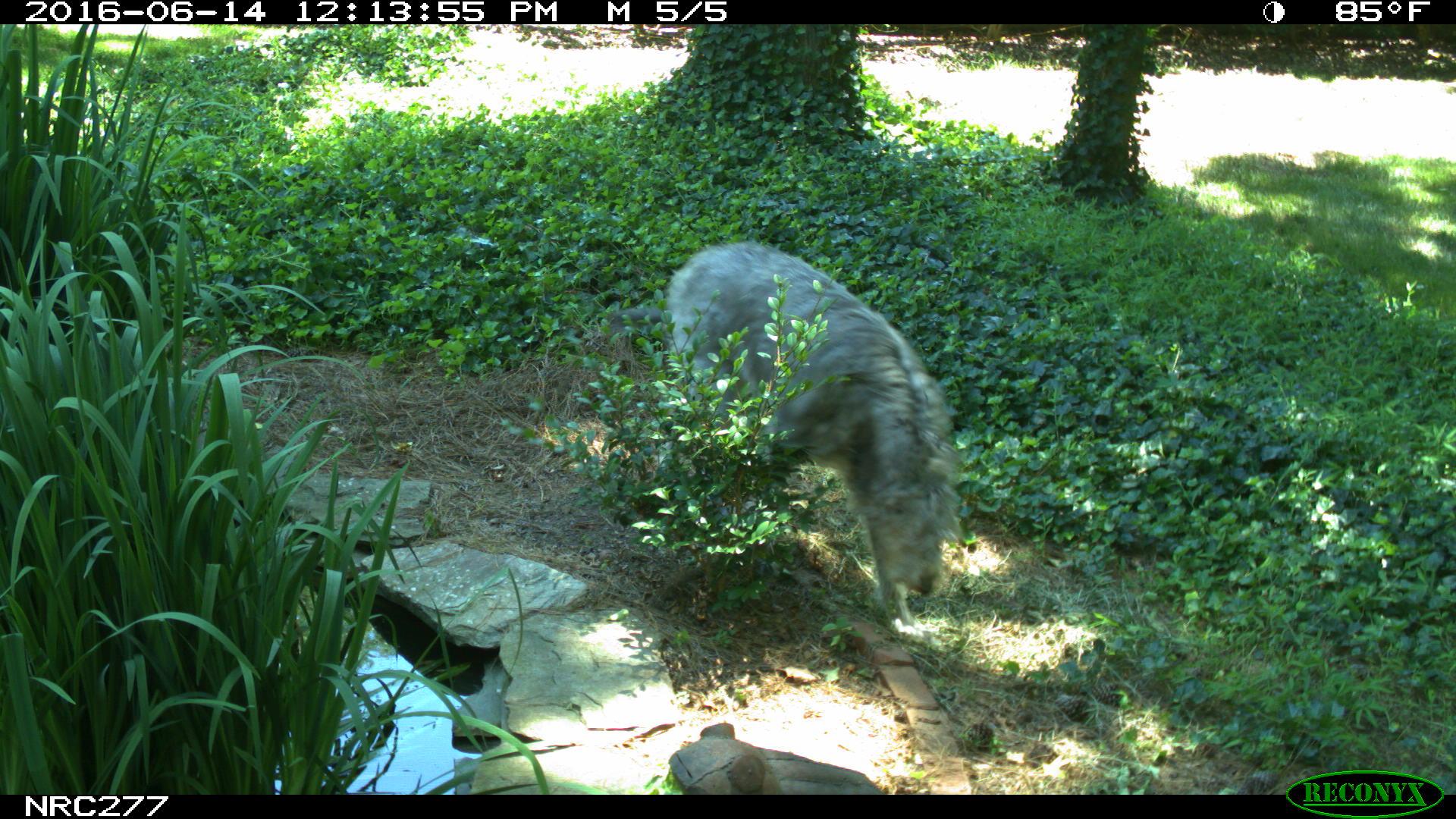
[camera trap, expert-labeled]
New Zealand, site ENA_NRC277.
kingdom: Animalia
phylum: Chordata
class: Mammalia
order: Carnivora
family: Canidae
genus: Canis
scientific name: Canis familiaris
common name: domestic dog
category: dog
Dog (domestic dog) (Canis familiaris).